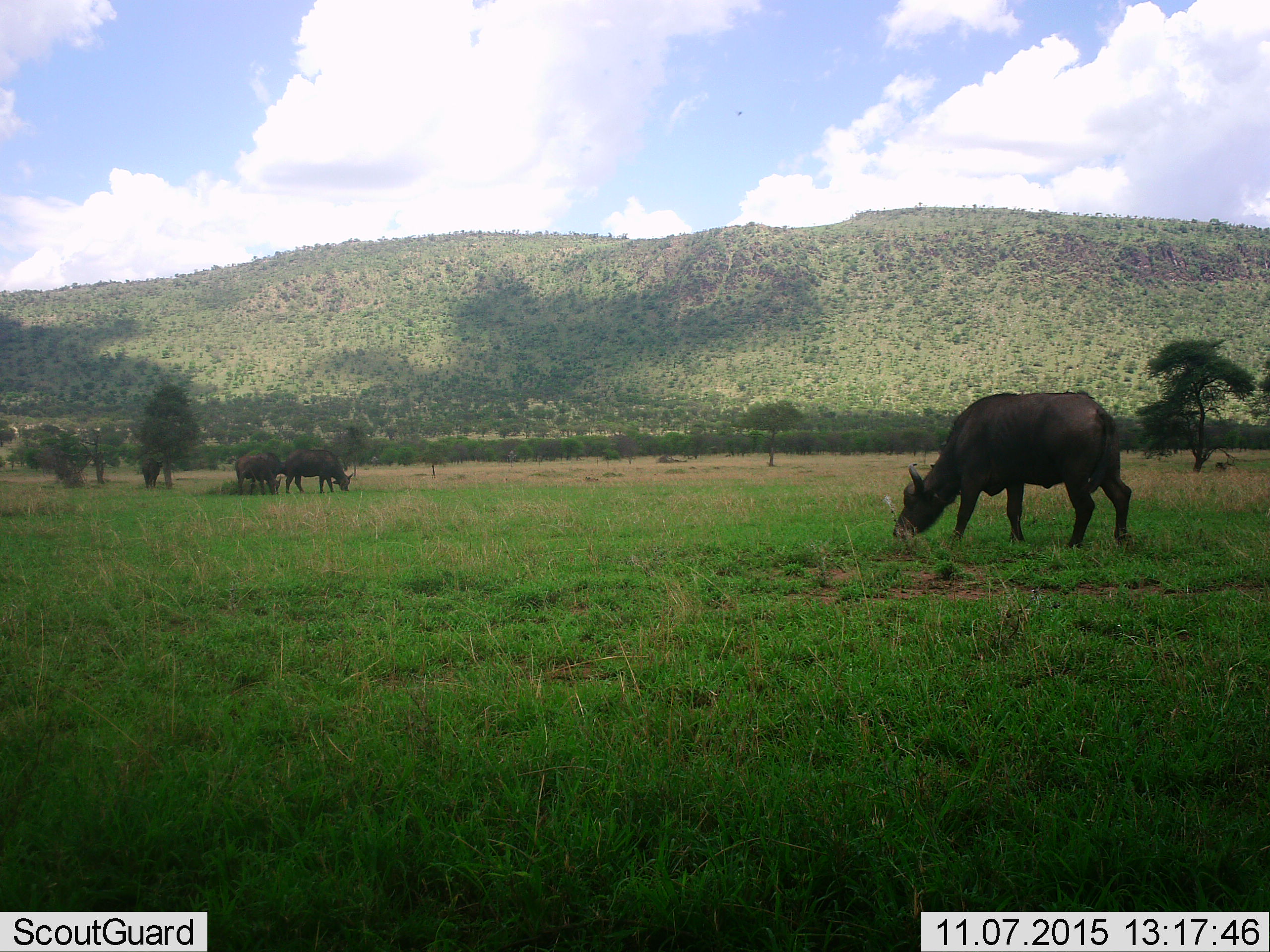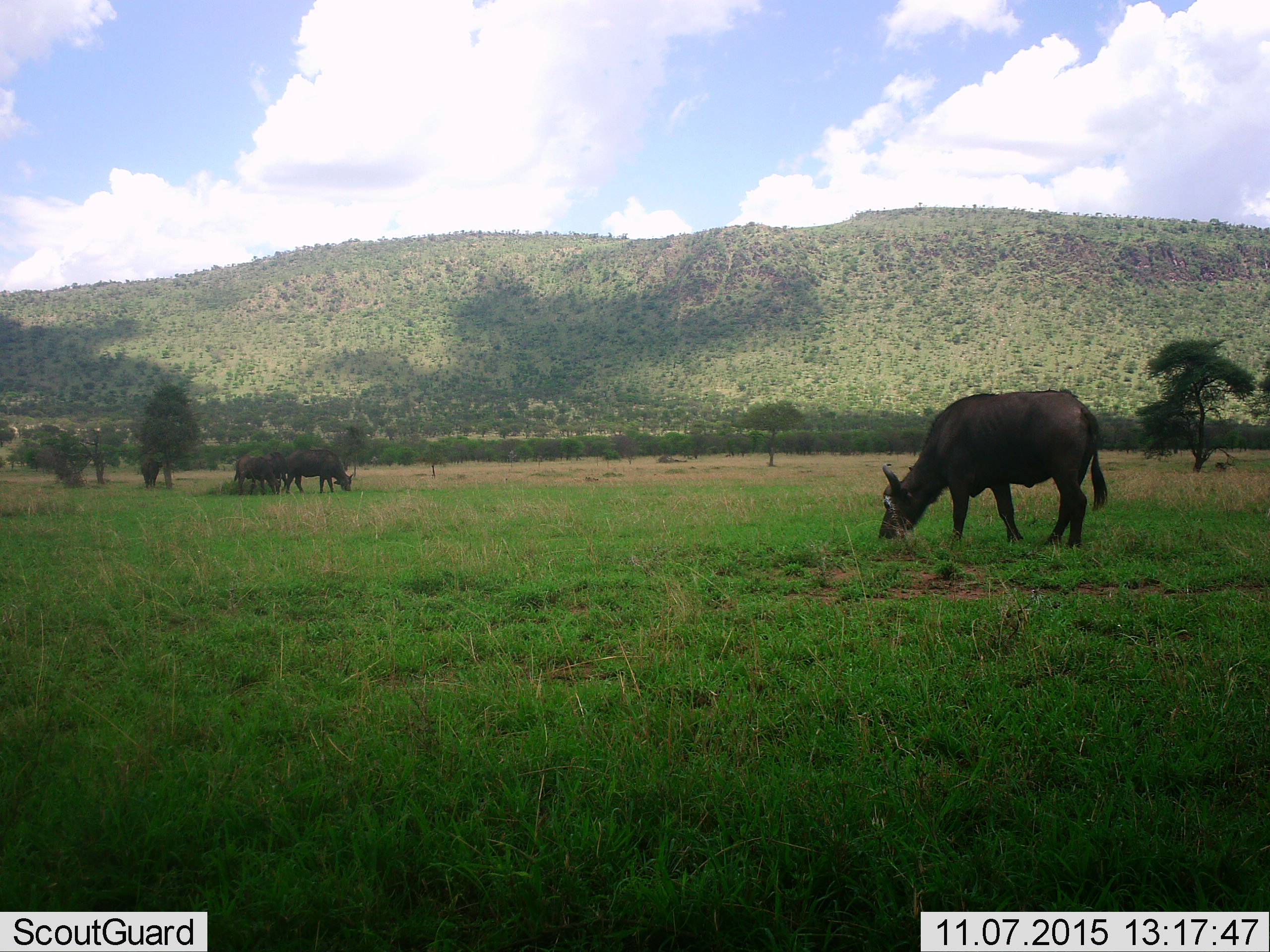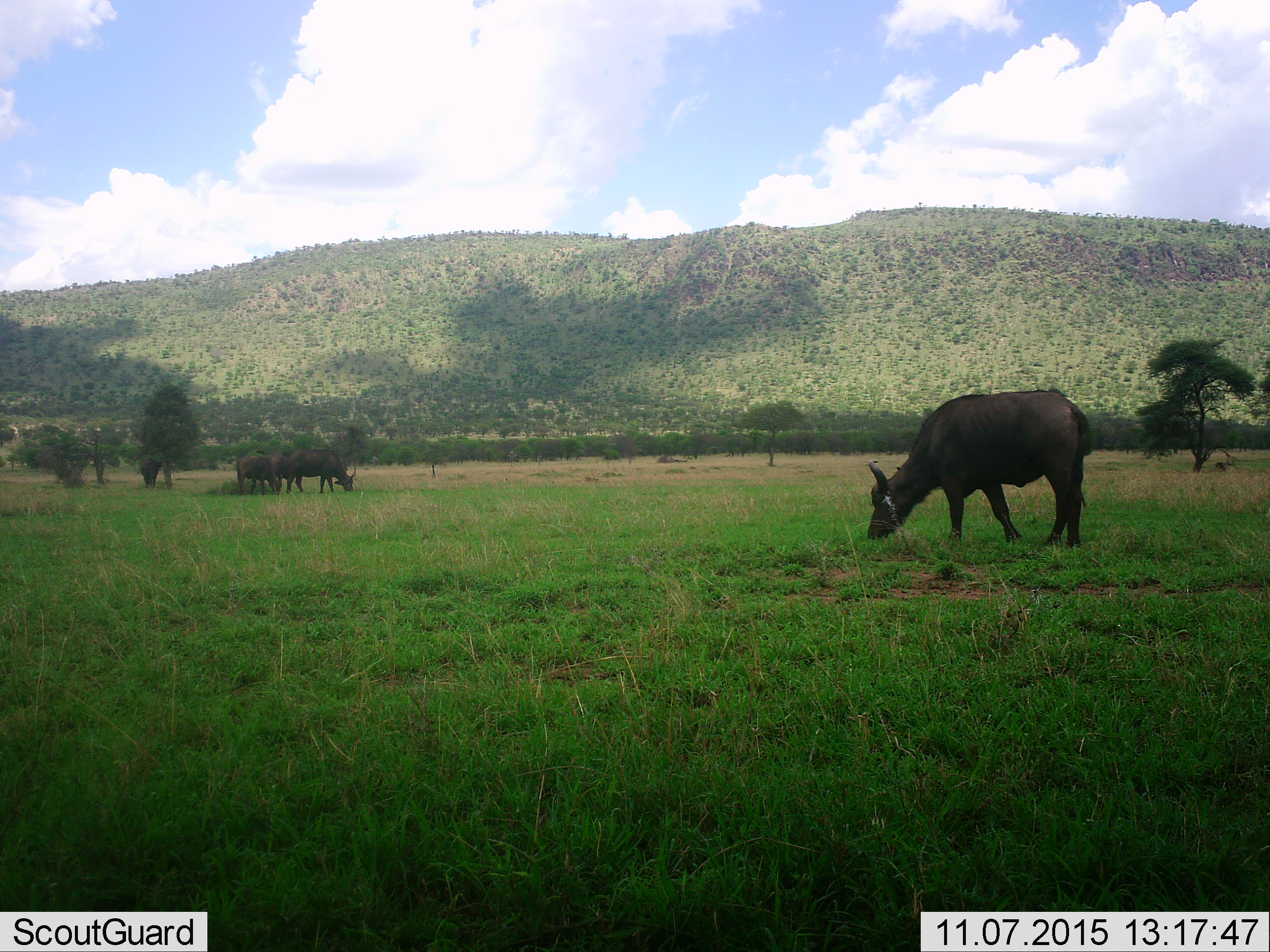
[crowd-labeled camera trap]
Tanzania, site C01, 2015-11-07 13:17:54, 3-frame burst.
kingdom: Animalia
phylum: Chordata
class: Mammalia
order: Artiodactyla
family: Bovidae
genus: Syncerus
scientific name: Syncerus caffer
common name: cape buffalo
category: buffalo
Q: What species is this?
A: Buffalo (cape buffalo) (Syncerus caffer).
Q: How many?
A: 4.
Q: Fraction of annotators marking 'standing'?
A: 42%.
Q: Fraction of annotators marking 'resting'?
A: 5%.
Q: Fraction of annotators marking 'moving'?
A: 16%.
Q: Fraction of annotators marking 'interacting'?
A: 5%.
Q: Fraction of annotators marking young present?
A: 0%.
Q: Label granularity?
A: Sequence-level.